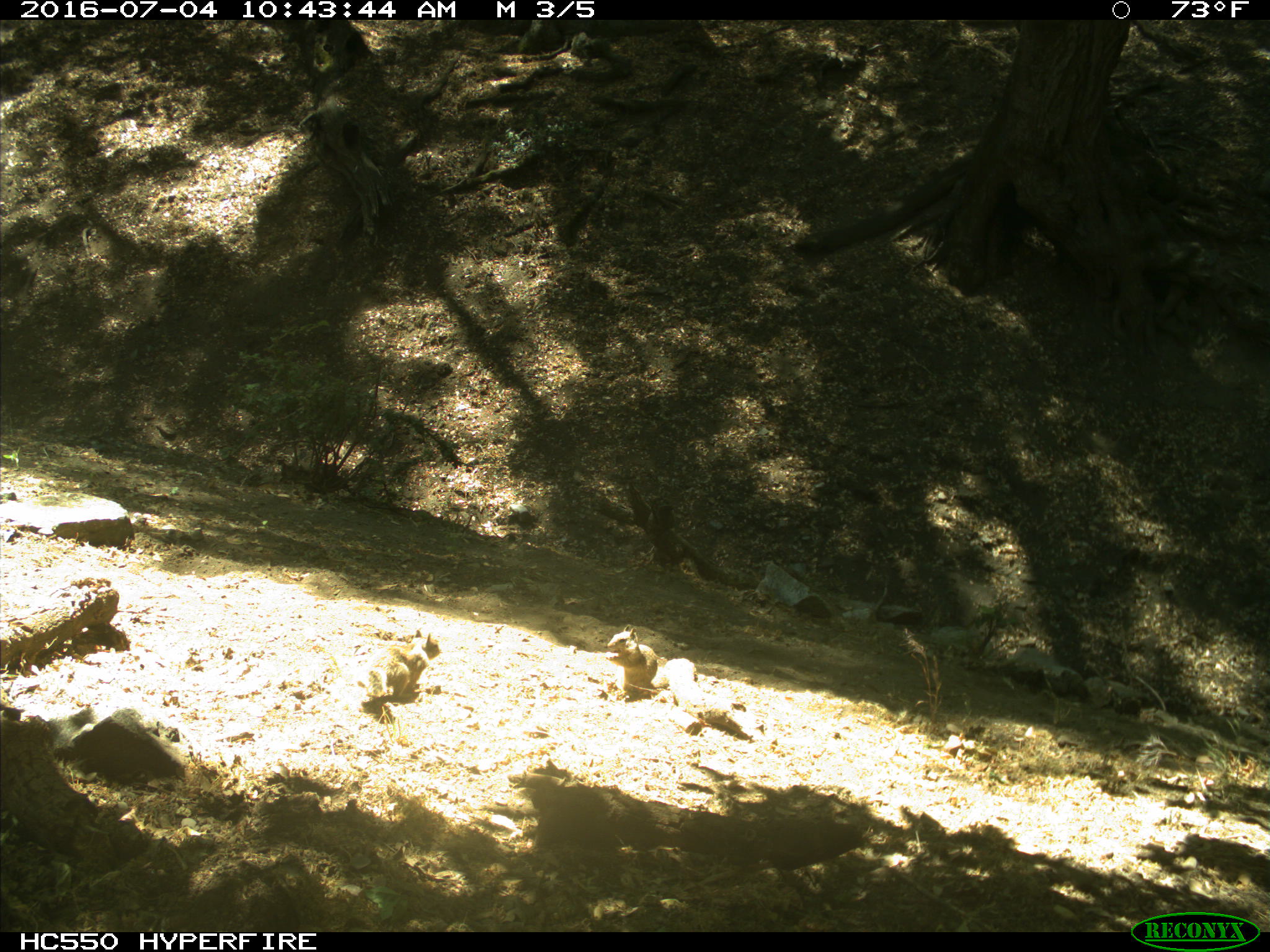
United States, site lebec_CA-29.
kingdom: Animalia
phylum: Chordata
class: Mammalia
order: Rodentia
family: Sciuridae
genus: Otospermophilus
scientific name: Otospermophilus beecheyi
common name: california ground squirrel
Otospermophilus beecheyi (california ground squirrel).